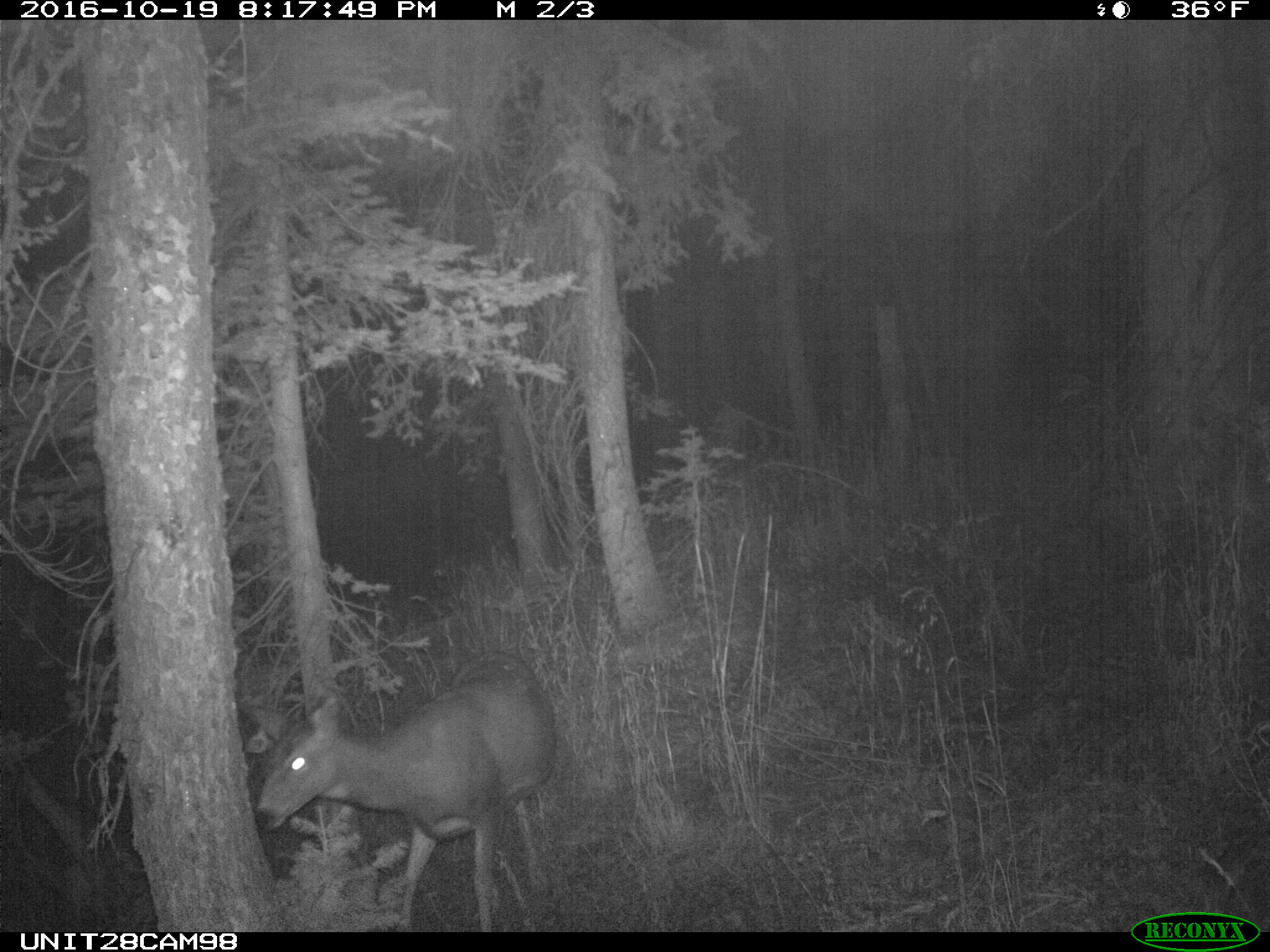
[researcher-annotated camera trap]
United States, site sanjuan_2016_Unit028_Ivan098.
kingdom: Animalia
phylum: Chordata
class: Mammalia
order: Artiodactyla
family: Cervidae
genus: Odocoileus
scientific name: Odocoileus hemionus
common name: mule deer